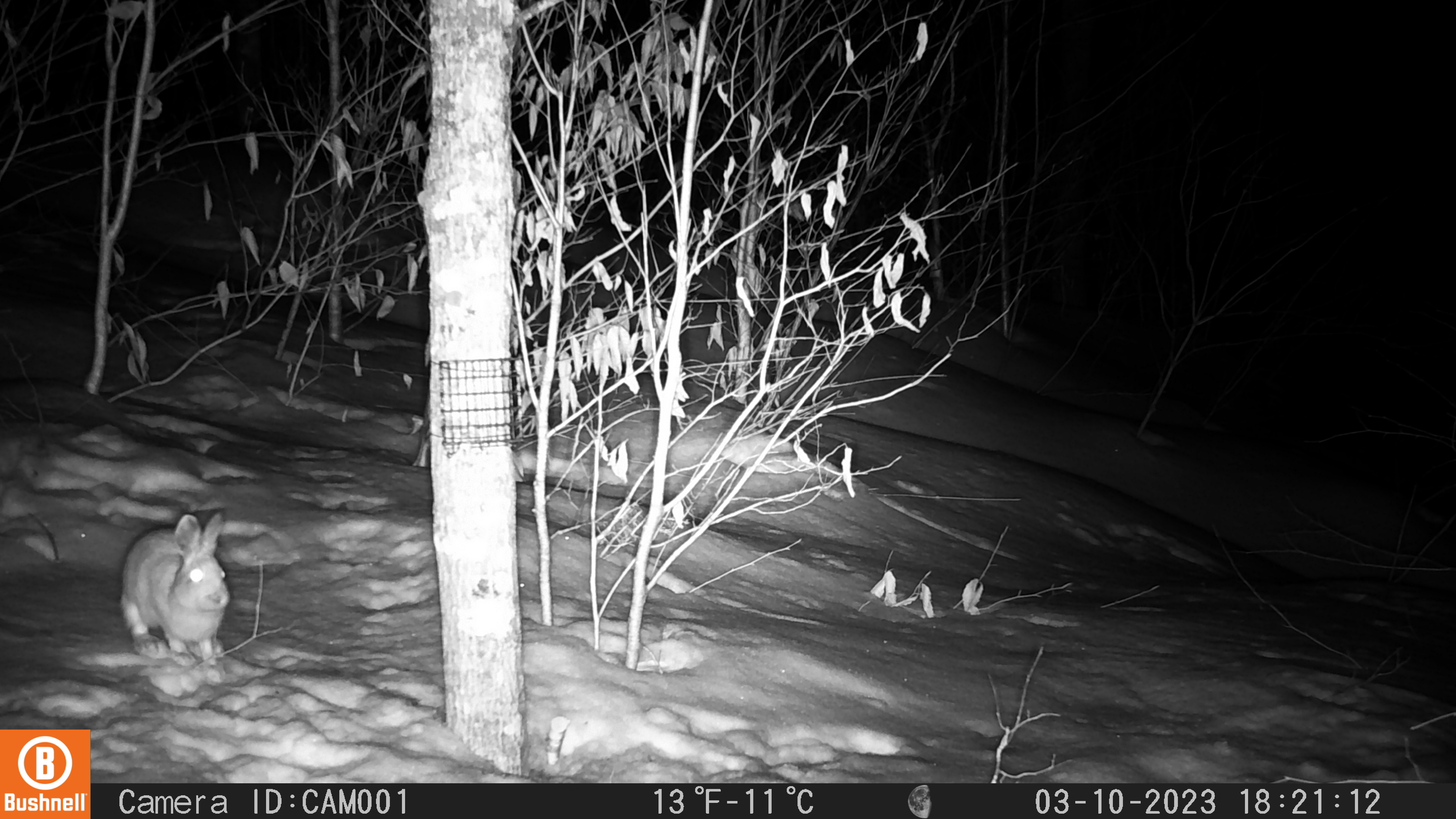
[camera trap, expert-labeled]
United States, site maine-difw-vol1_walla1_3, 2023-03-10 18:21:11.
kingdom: Animalia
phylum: Chordata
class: Mammalia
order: Lagomorpha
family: Leporidae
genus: Lepus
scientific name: Lepus americanus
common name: snowshoe hare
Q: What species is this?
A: Snowshoe hare (Lepus americanus).